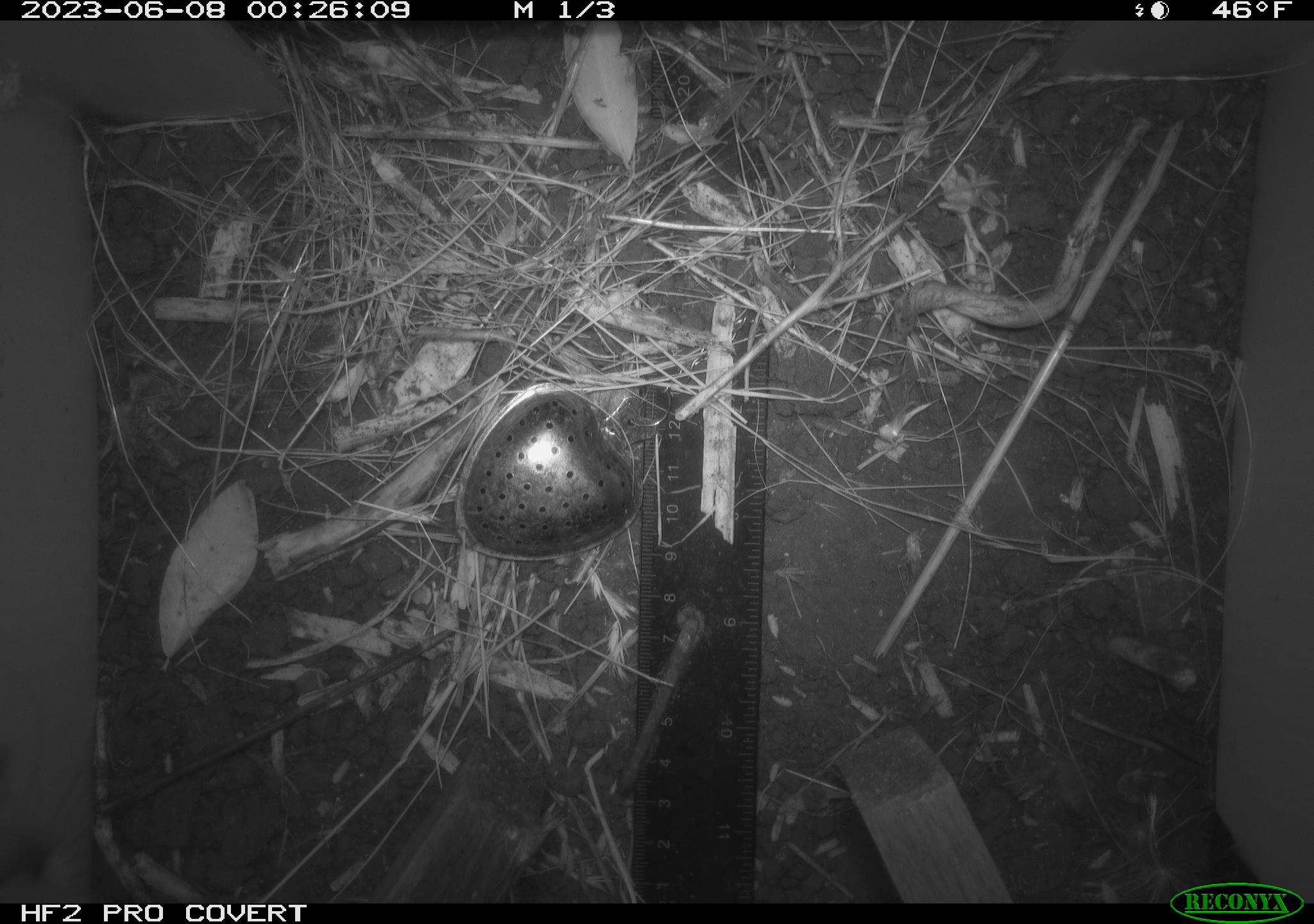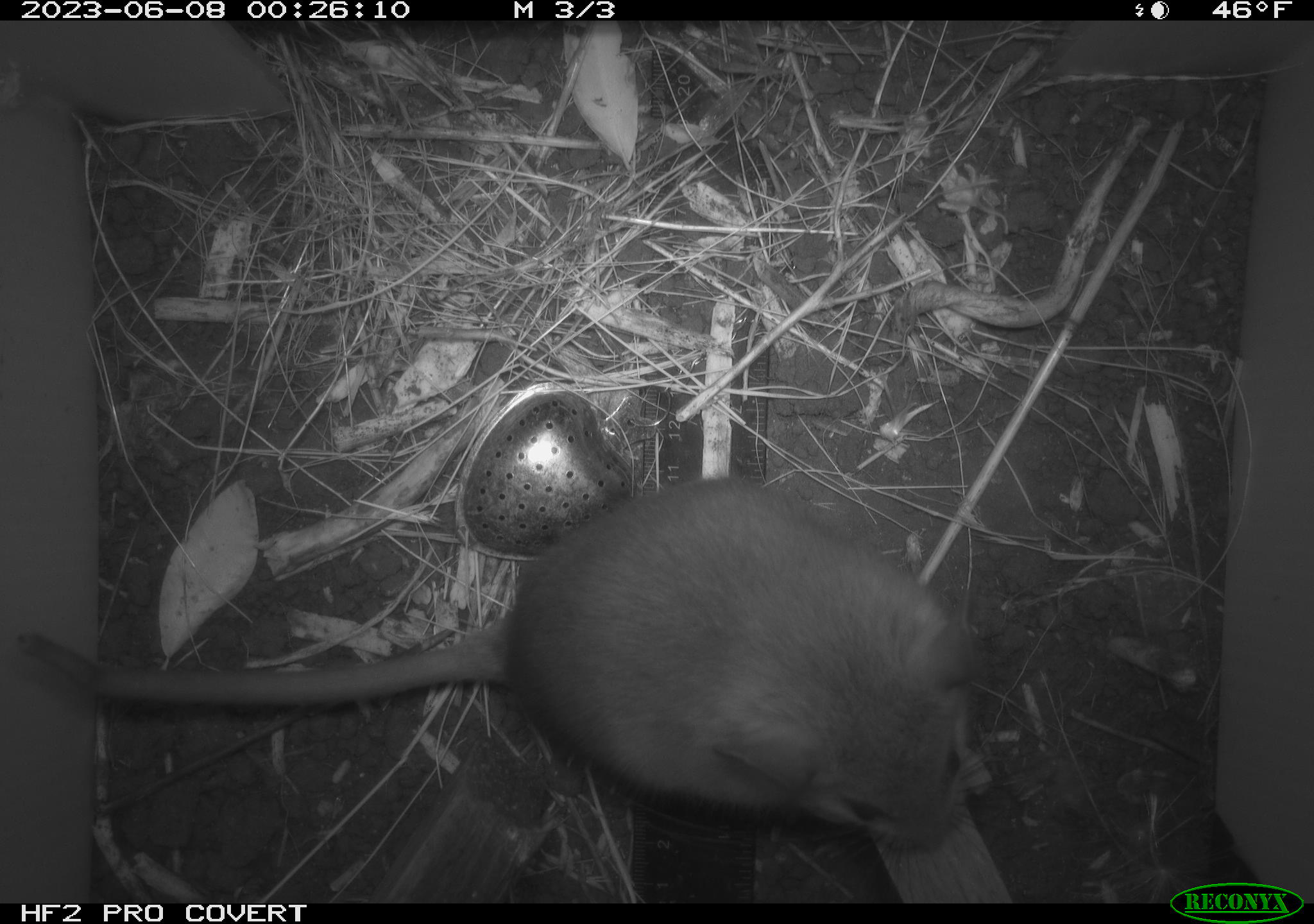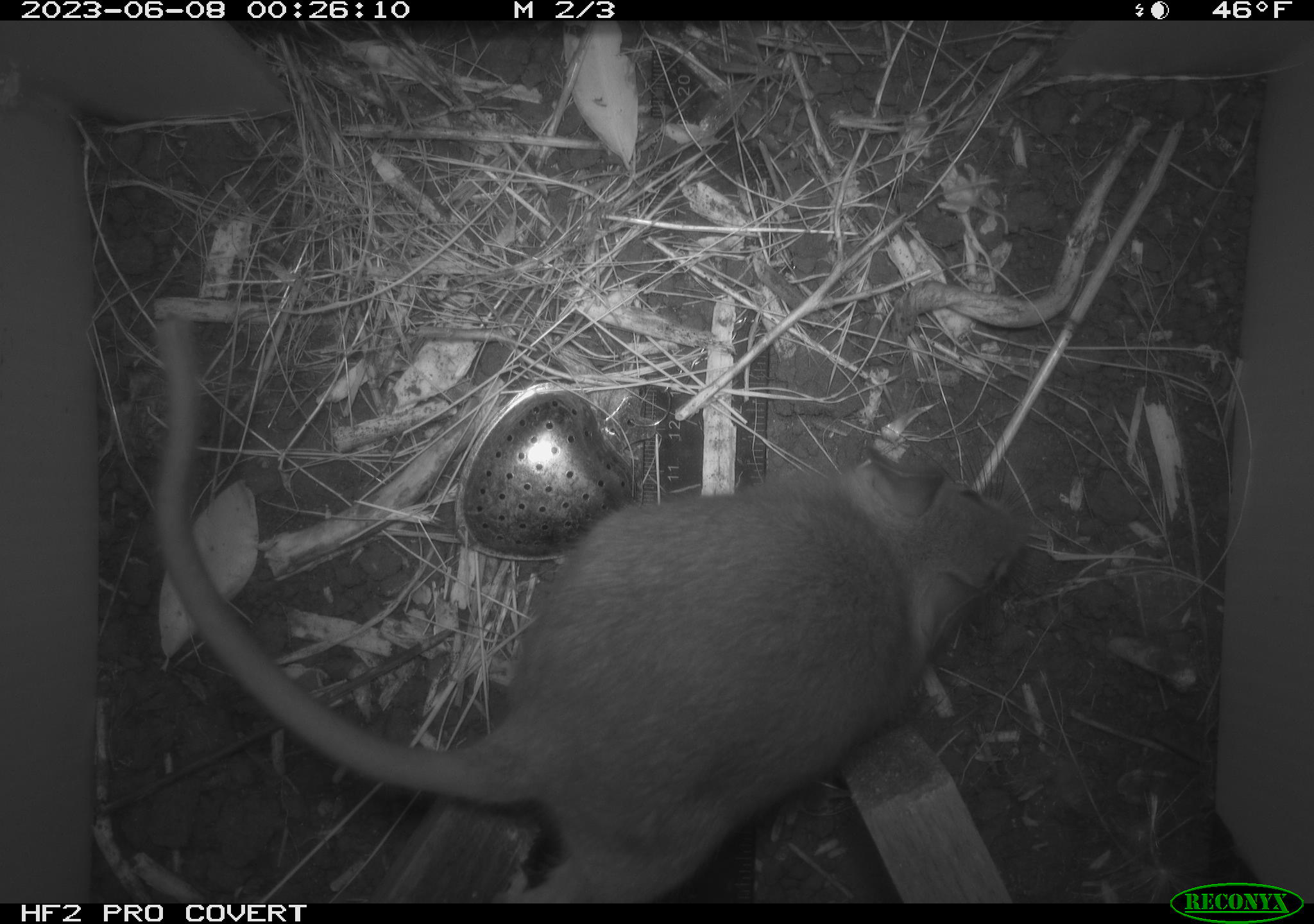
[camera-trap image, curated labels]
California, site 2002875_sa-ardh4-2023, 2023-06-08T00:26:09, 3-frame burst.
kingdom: Animalia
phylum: Chordata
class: Mammalia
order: Rodentia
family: Cricetidae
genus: Neotoma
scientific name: Neotoma fuscipes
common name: dusky-footed woodrat